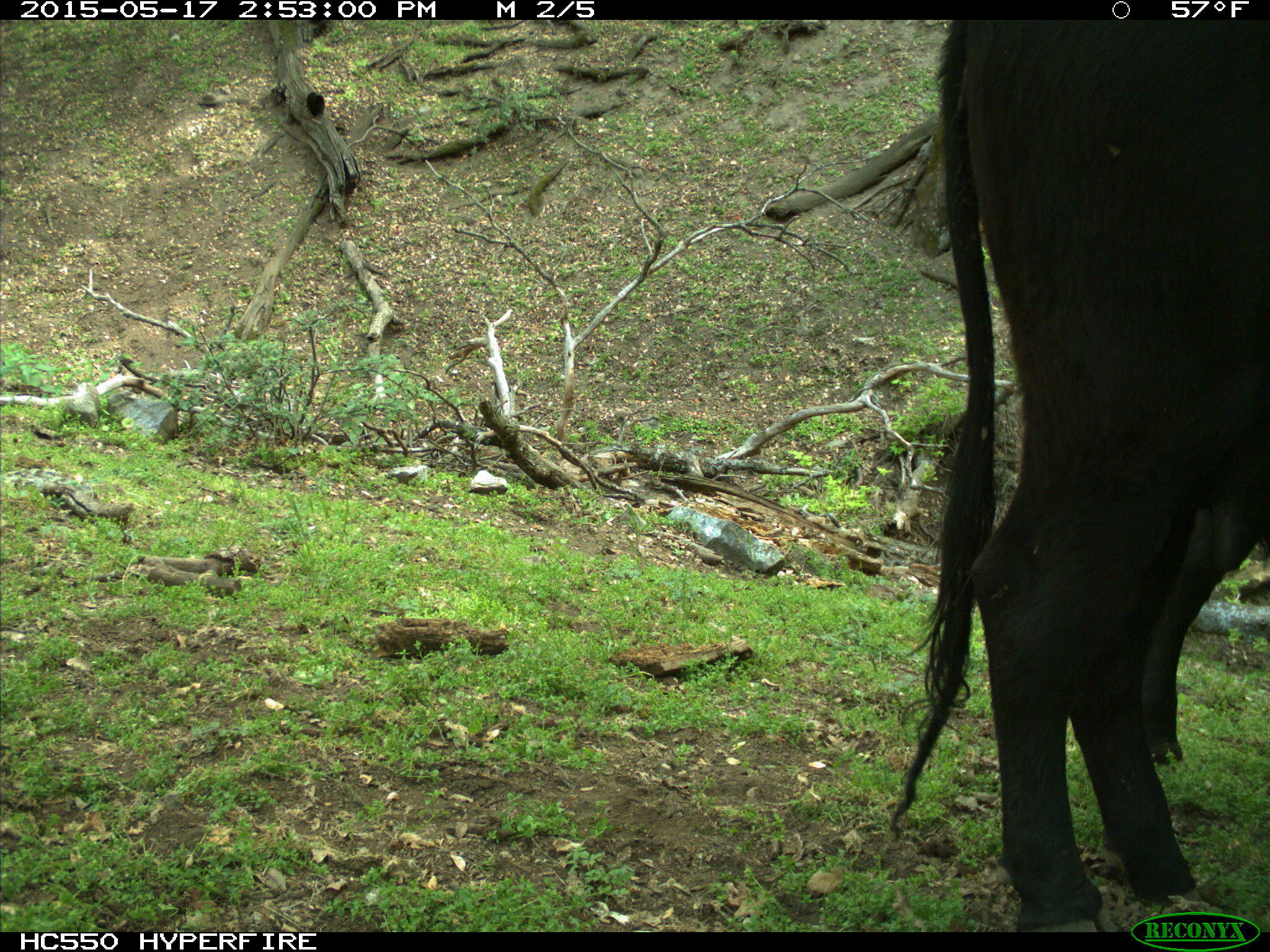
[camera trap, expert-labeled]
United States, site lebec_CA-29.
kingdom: Animalia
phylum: Chordata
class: Mammalia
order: Artiodactyla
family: Bovidae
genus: Bos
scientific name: Bos taurus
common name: domestic cow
Bos taurus (domestic cow).